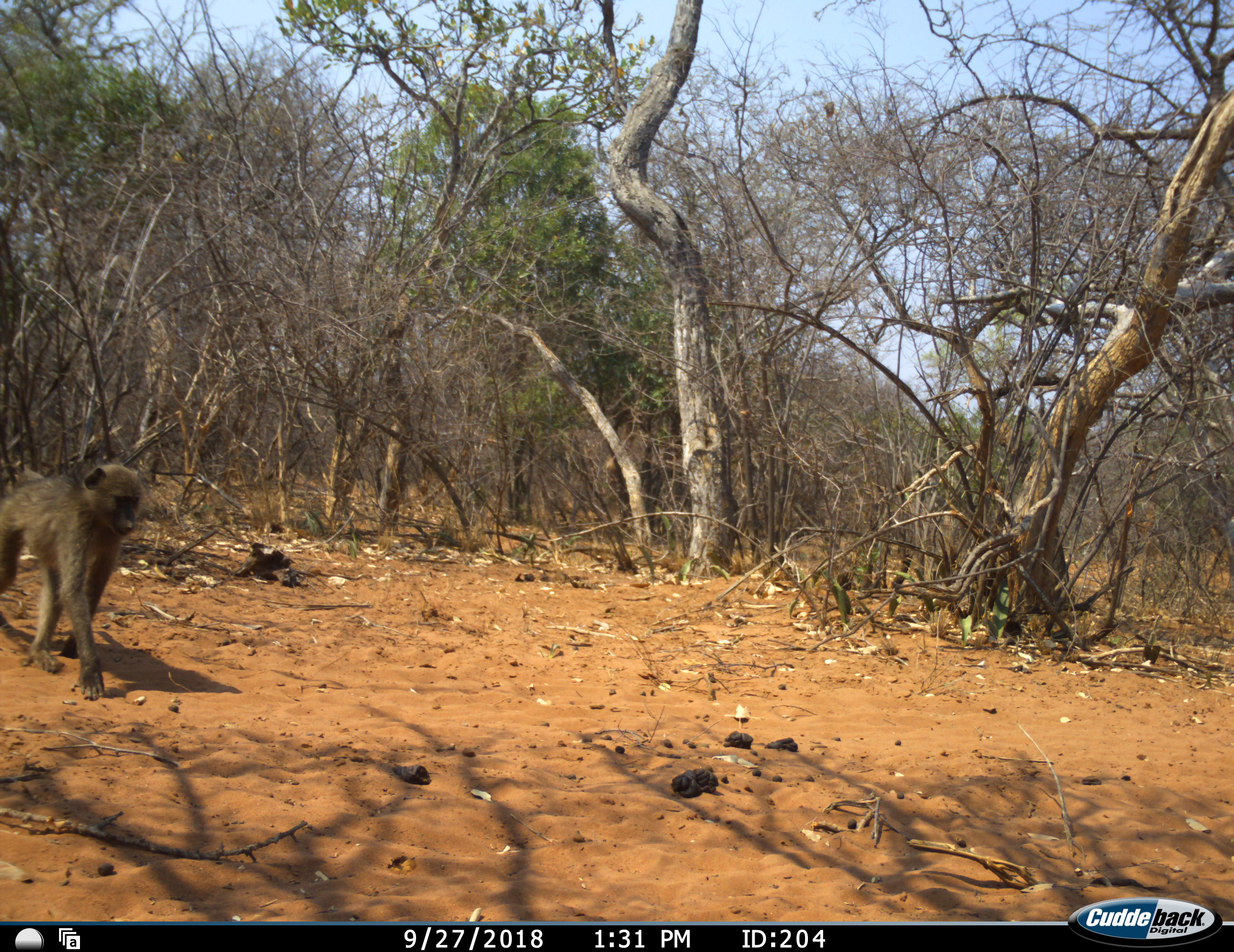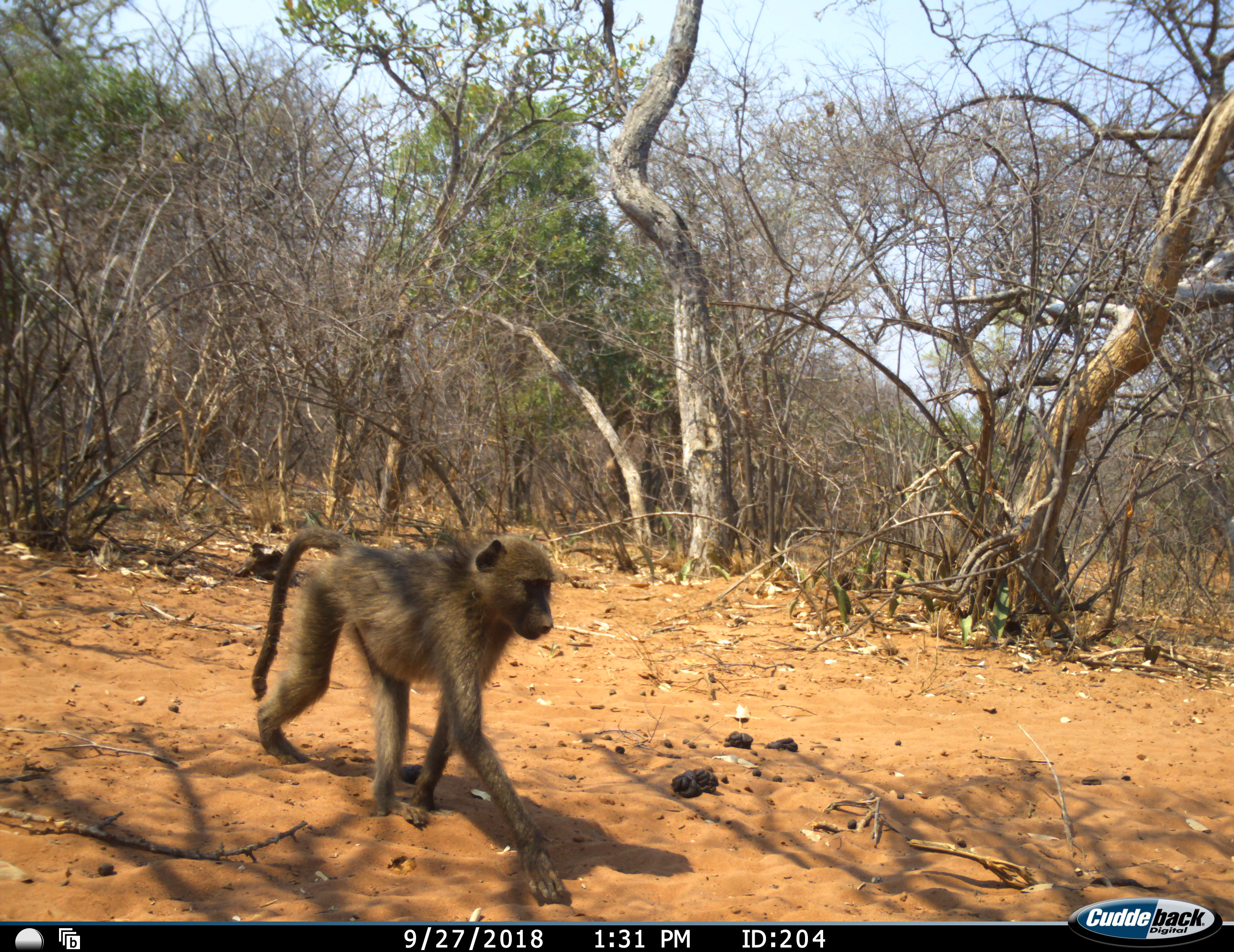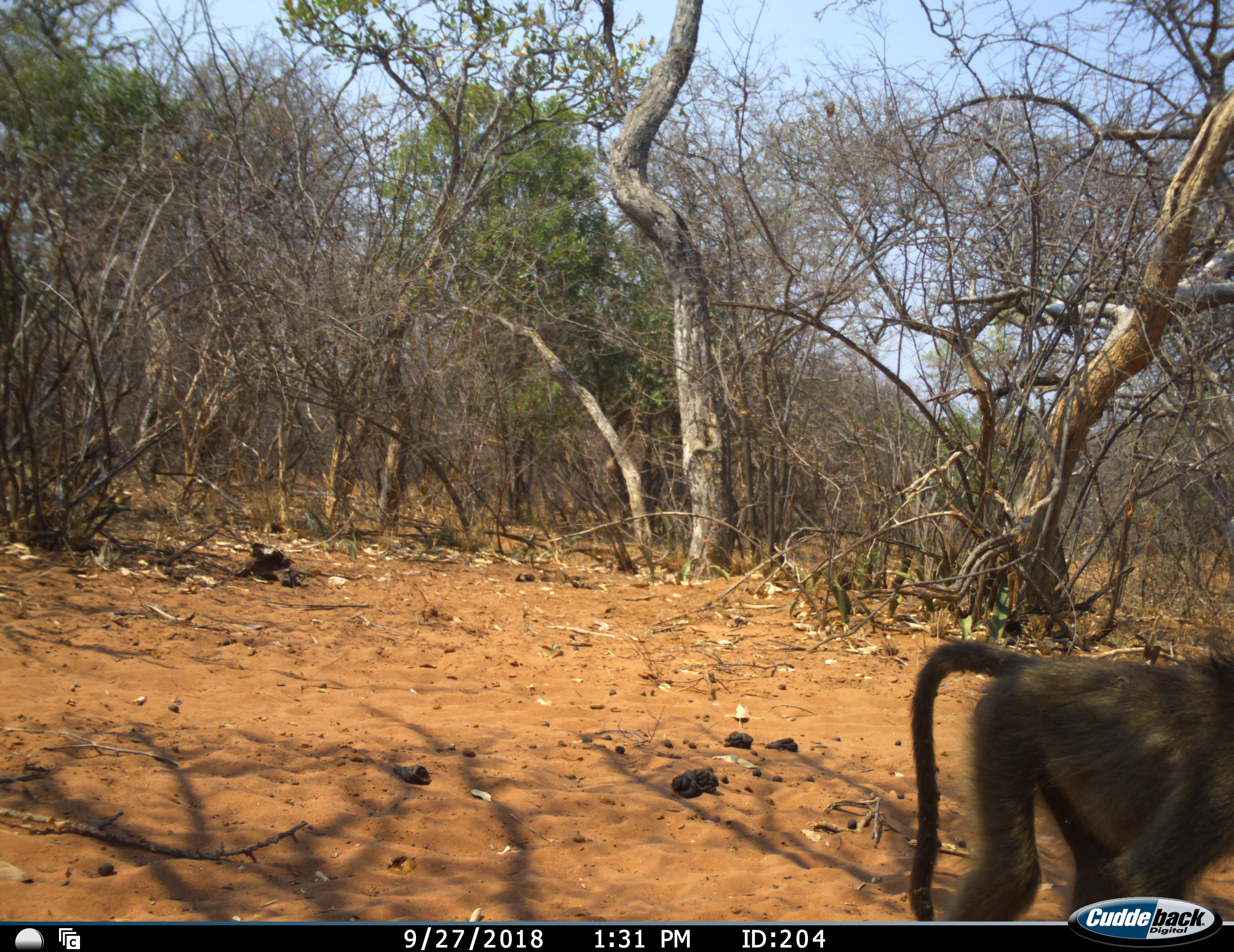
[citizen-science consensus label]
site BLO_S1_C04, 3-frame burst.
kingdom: Animalia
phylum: Chordata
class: Mammalia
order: Primates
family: Cercopithecidae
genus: Papio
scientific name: Papio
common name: baboon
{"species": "baboon (Papio)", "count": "1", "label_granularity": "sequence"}